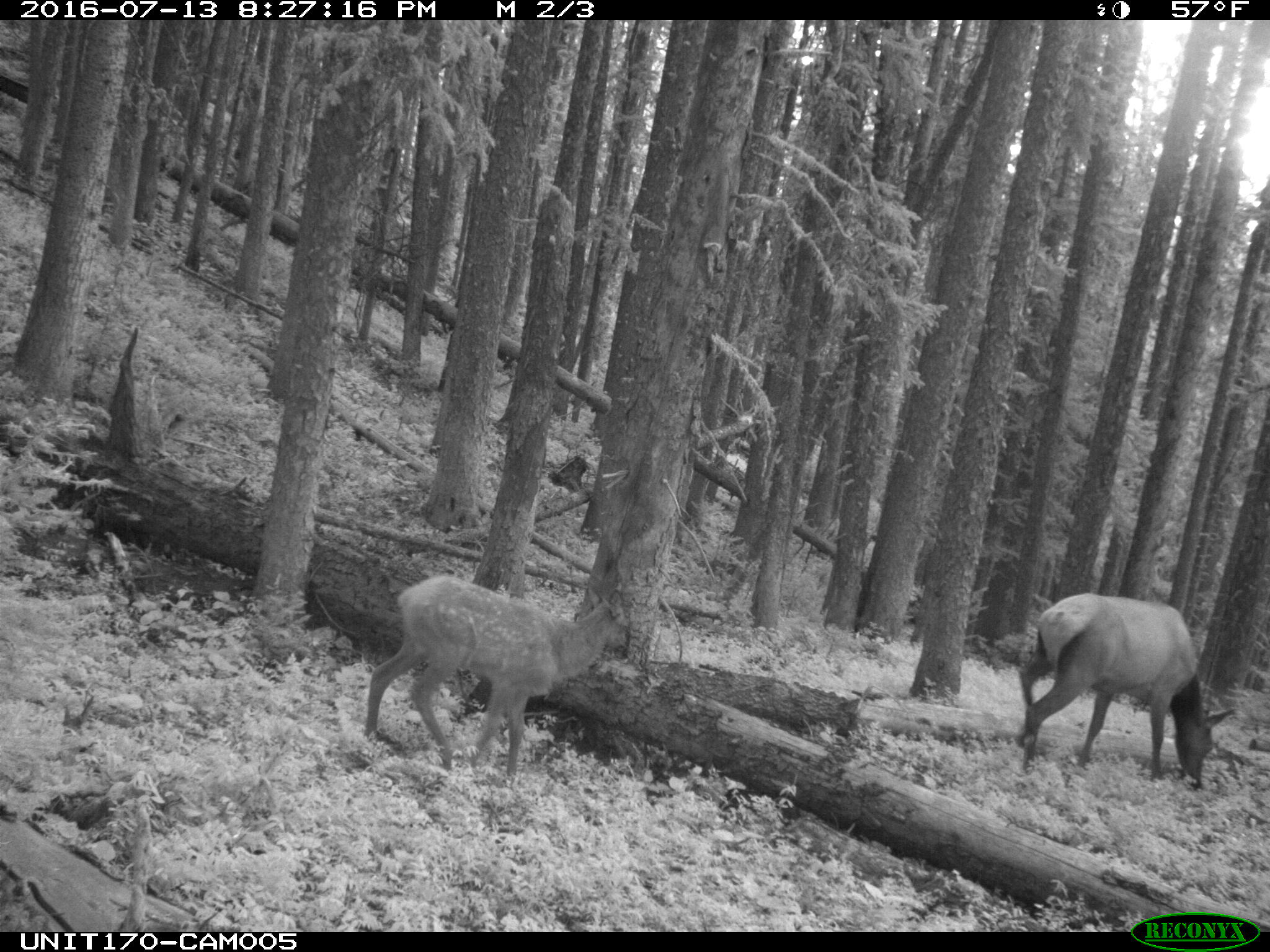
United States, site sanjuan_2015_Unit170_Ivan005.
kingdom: Animalia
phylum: Chordata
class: Mammalia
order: Artiodactyla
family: Cervidae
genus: Cervus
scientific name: Cervus elaphus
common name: red deer